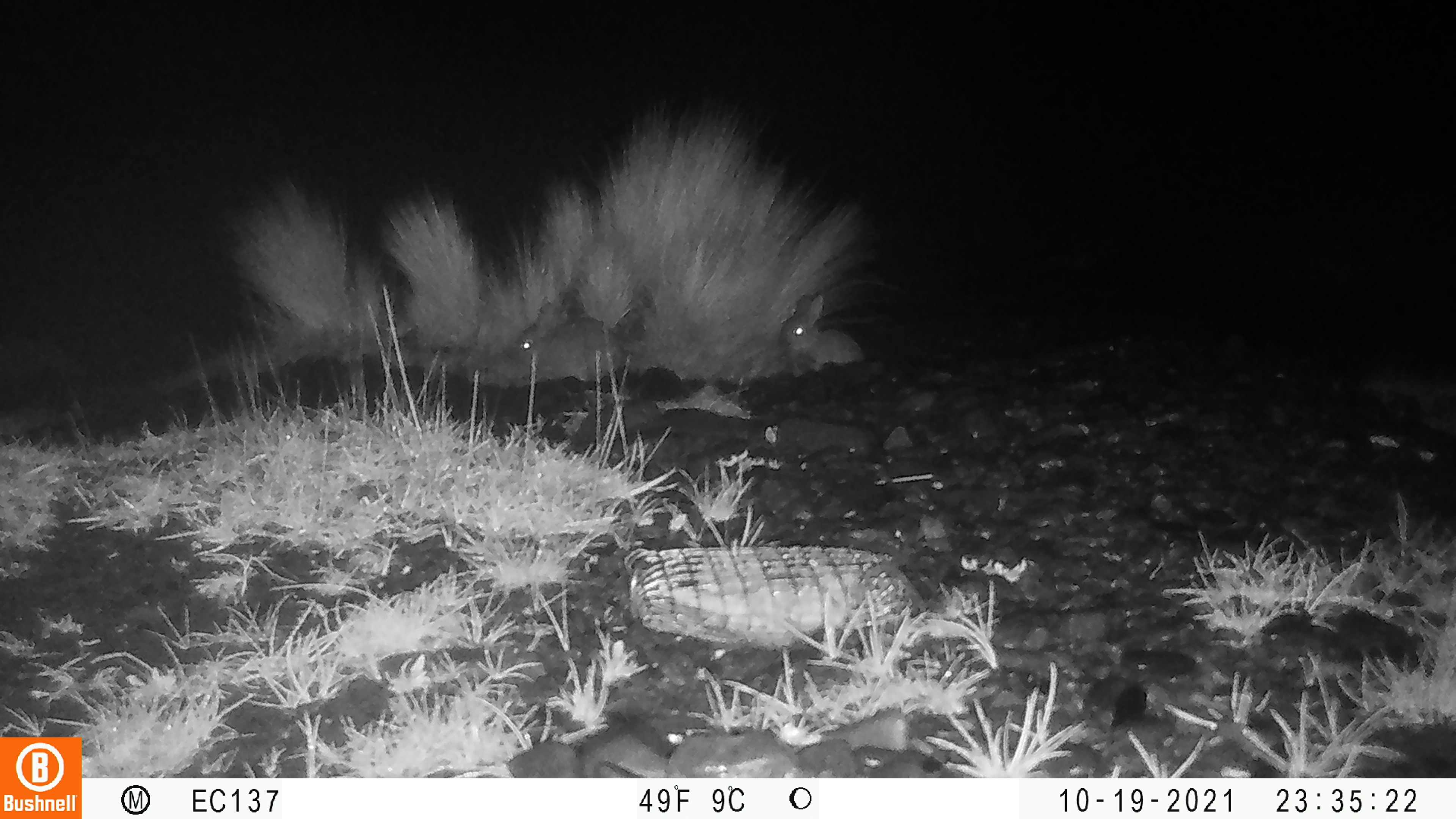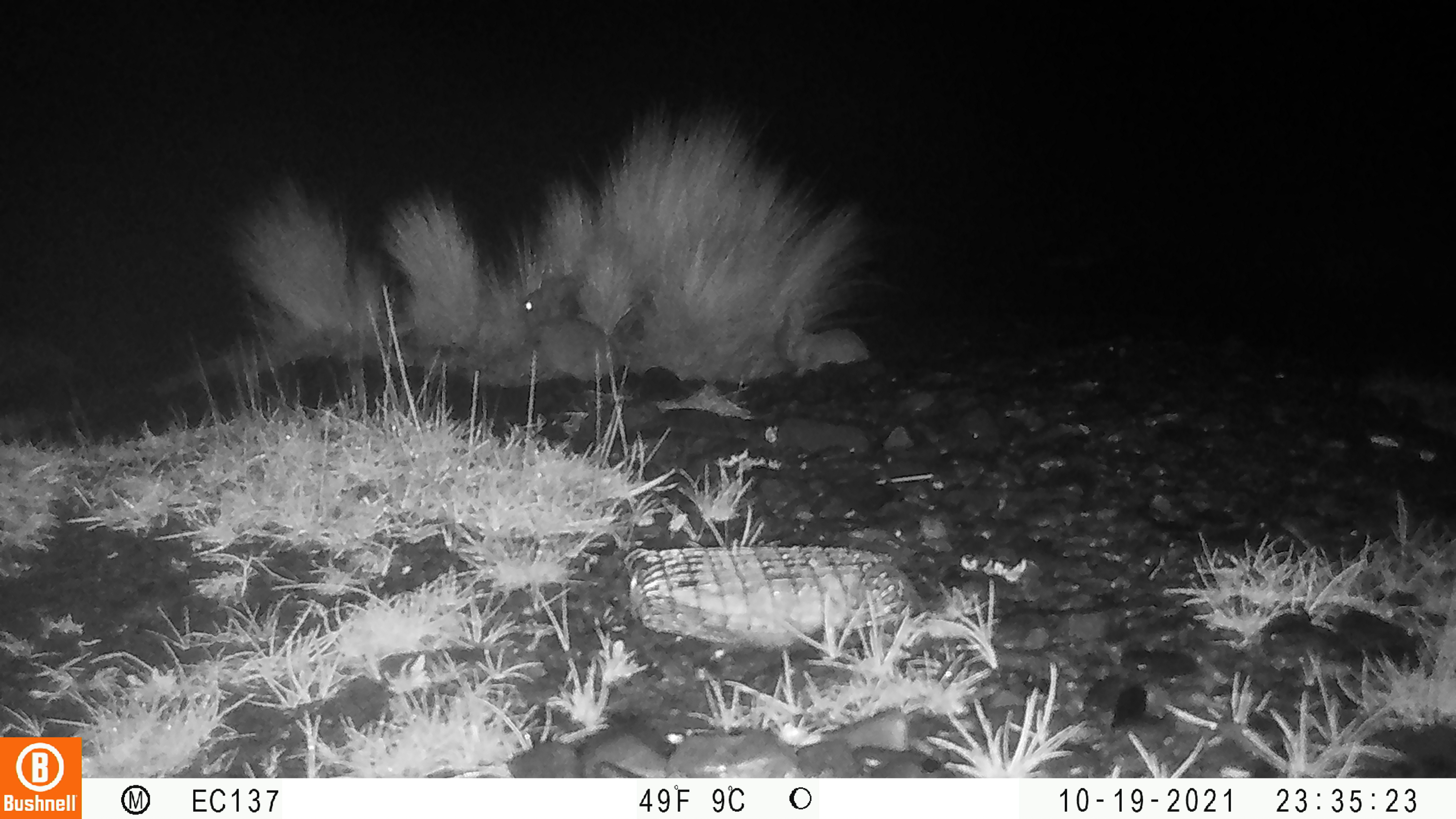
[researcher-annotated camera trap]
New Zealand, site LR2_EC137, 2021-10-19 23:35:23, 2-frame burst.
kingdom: Animalia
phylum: Chordata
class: Mammalia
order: Lagomorpha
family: Leporidae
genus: Oryctolagus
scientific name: Oryctolagus cuniculus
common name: european rabbit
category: rabbit